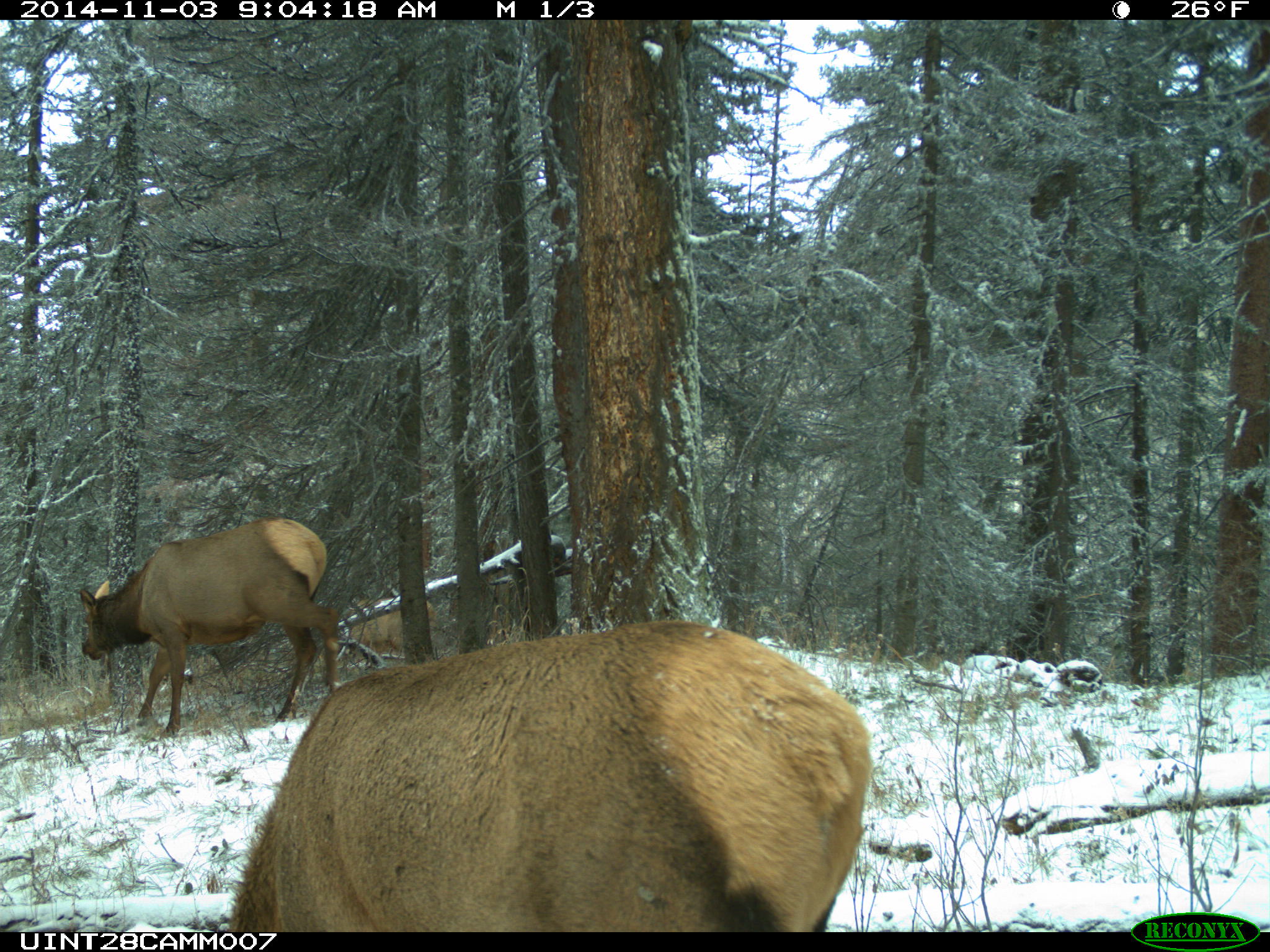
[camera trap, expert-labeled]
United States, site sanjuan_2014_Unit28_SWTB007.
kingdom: Animalia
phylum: Chordata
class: Mammalia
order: Artiodactyla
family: Cervidae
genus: Cervus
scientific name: Cervus elaphus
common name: red deer